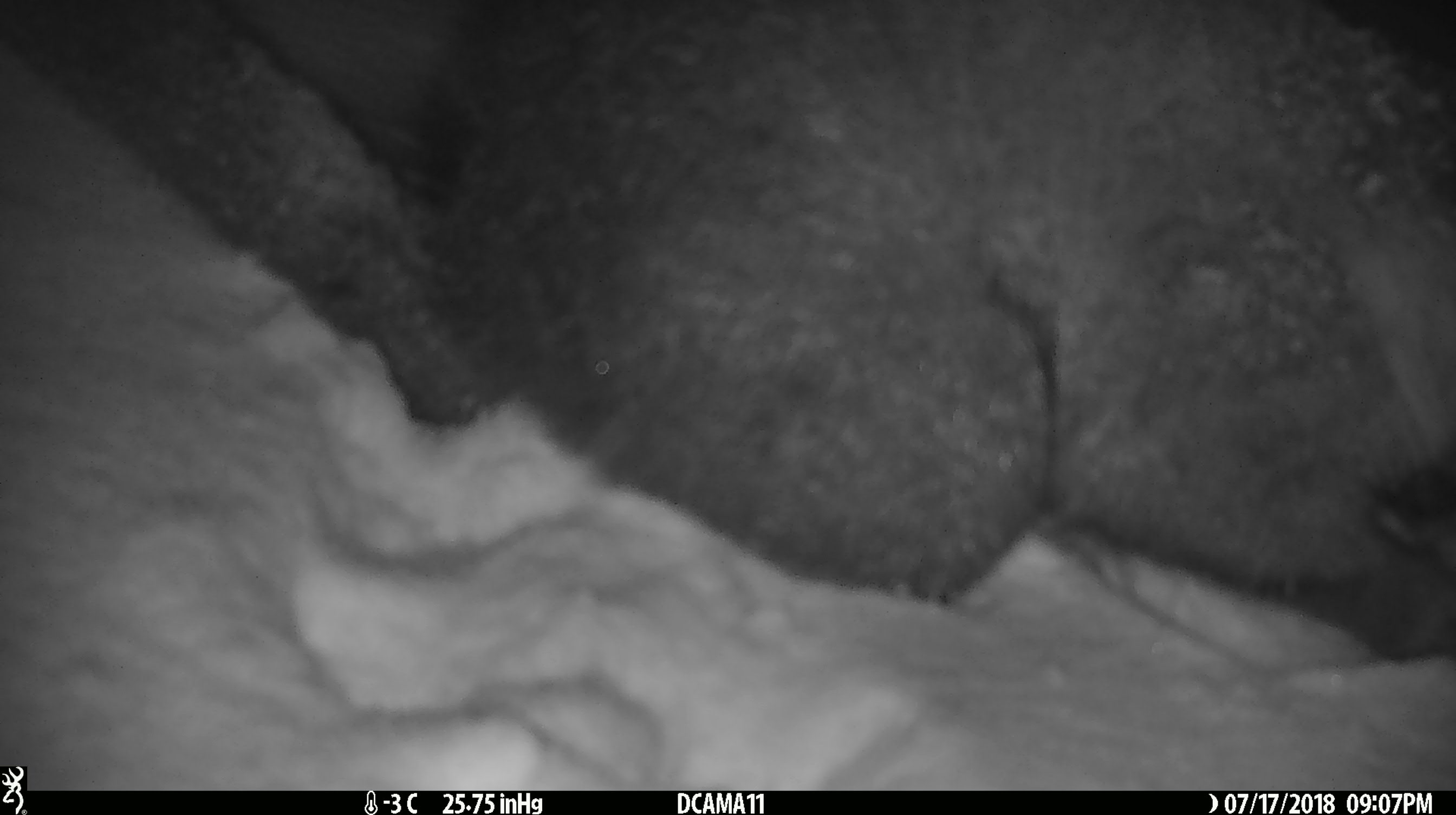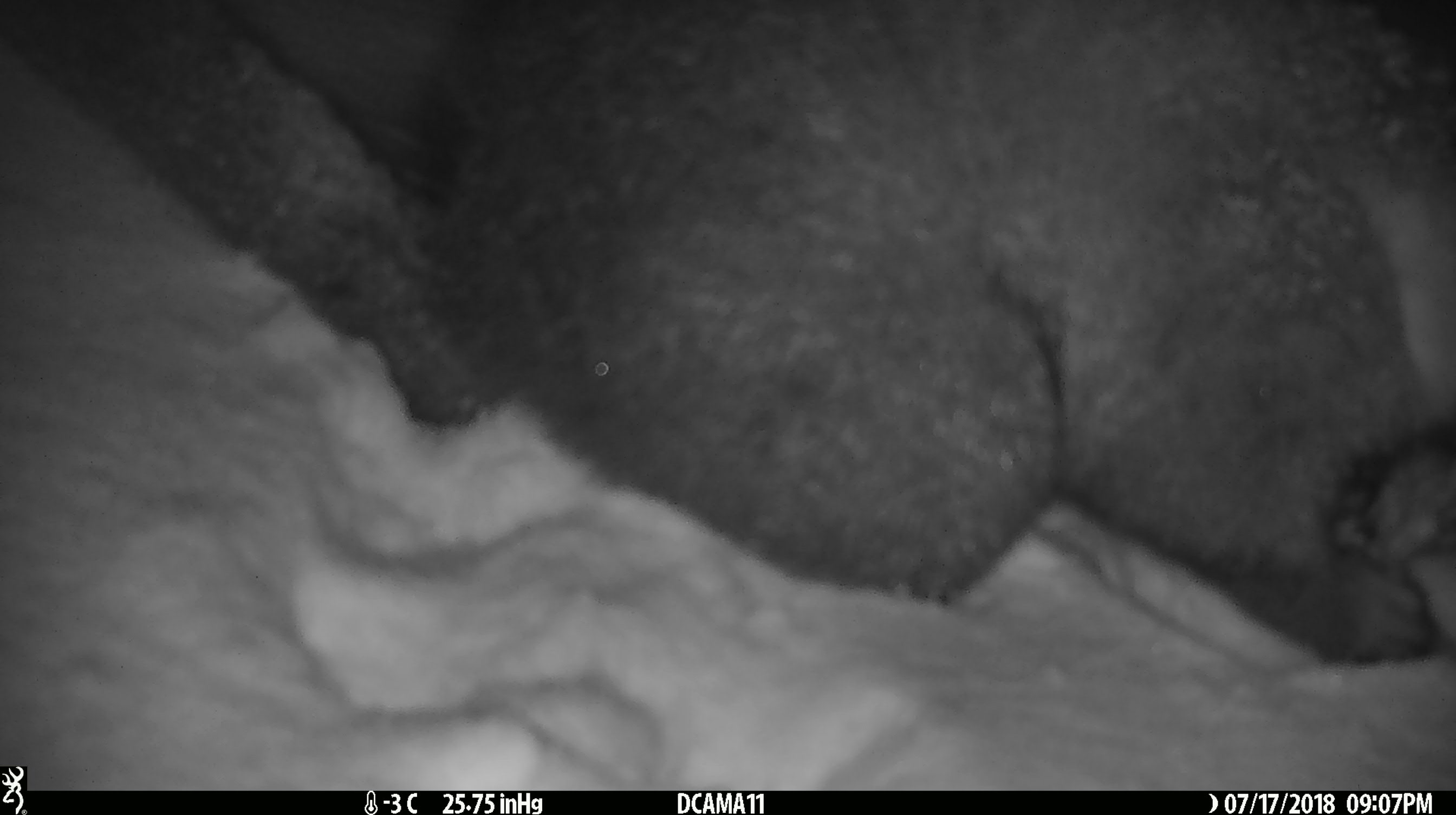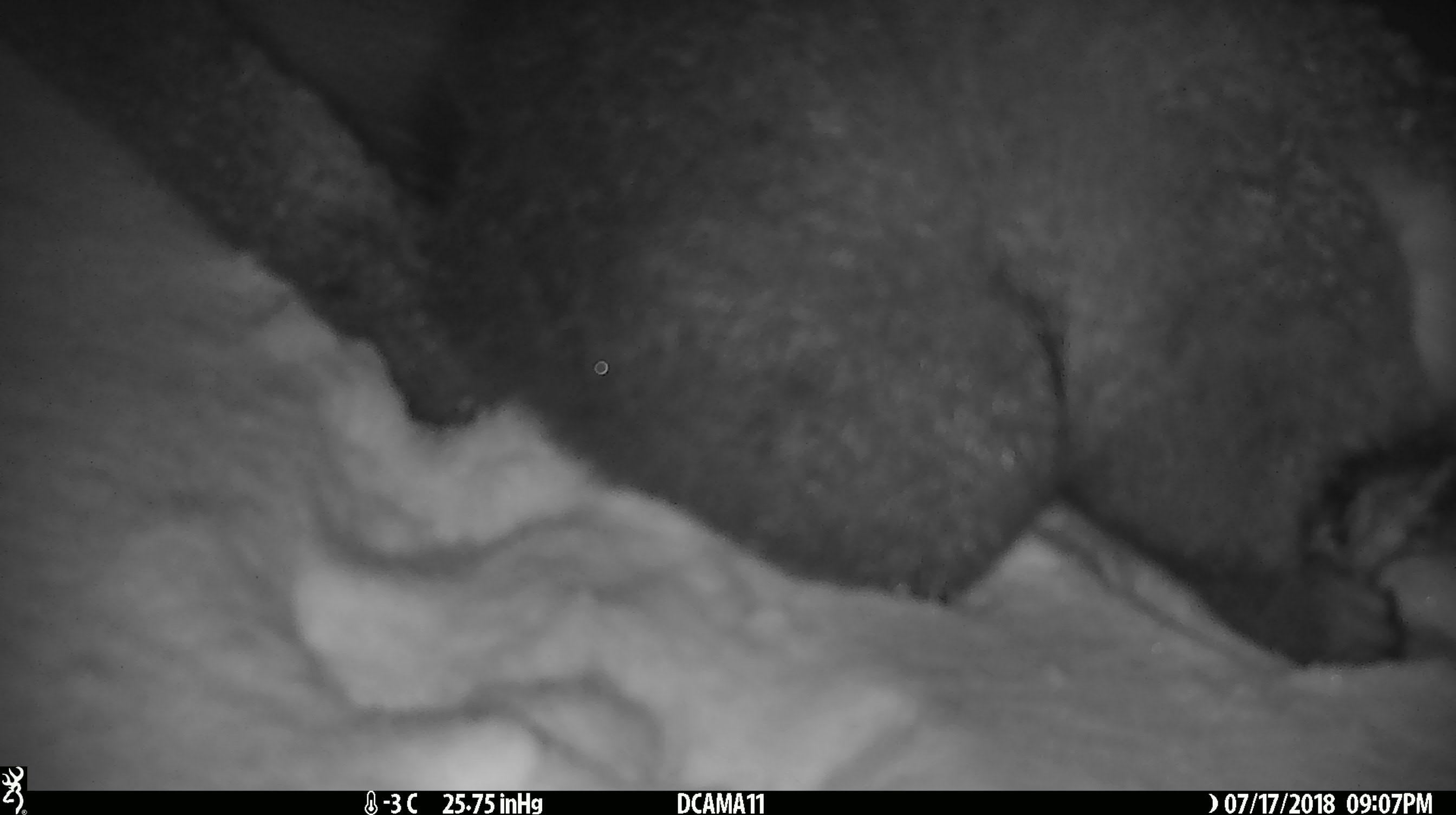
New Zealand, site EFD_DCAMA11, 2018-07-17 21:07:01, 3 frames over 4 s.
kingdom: Animalia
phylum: Chordata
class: Mammalia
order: Diprotodontia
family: Phalangeridae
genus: Trichosurus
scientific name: Trichosurus vulpecula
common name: common brushtail possum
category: possum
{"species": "possum (common brushtail possum) (Trichosurus vulpecula)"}